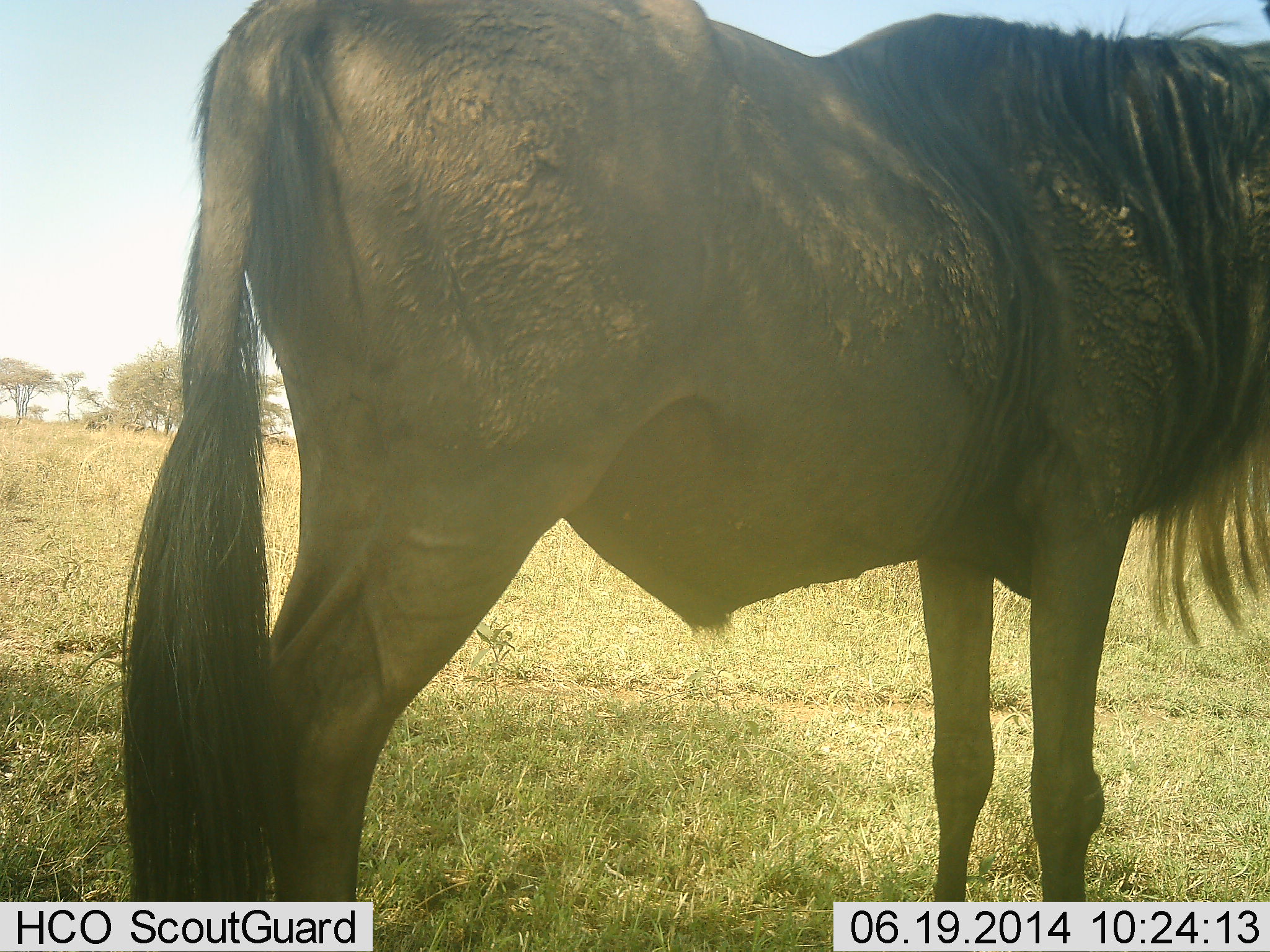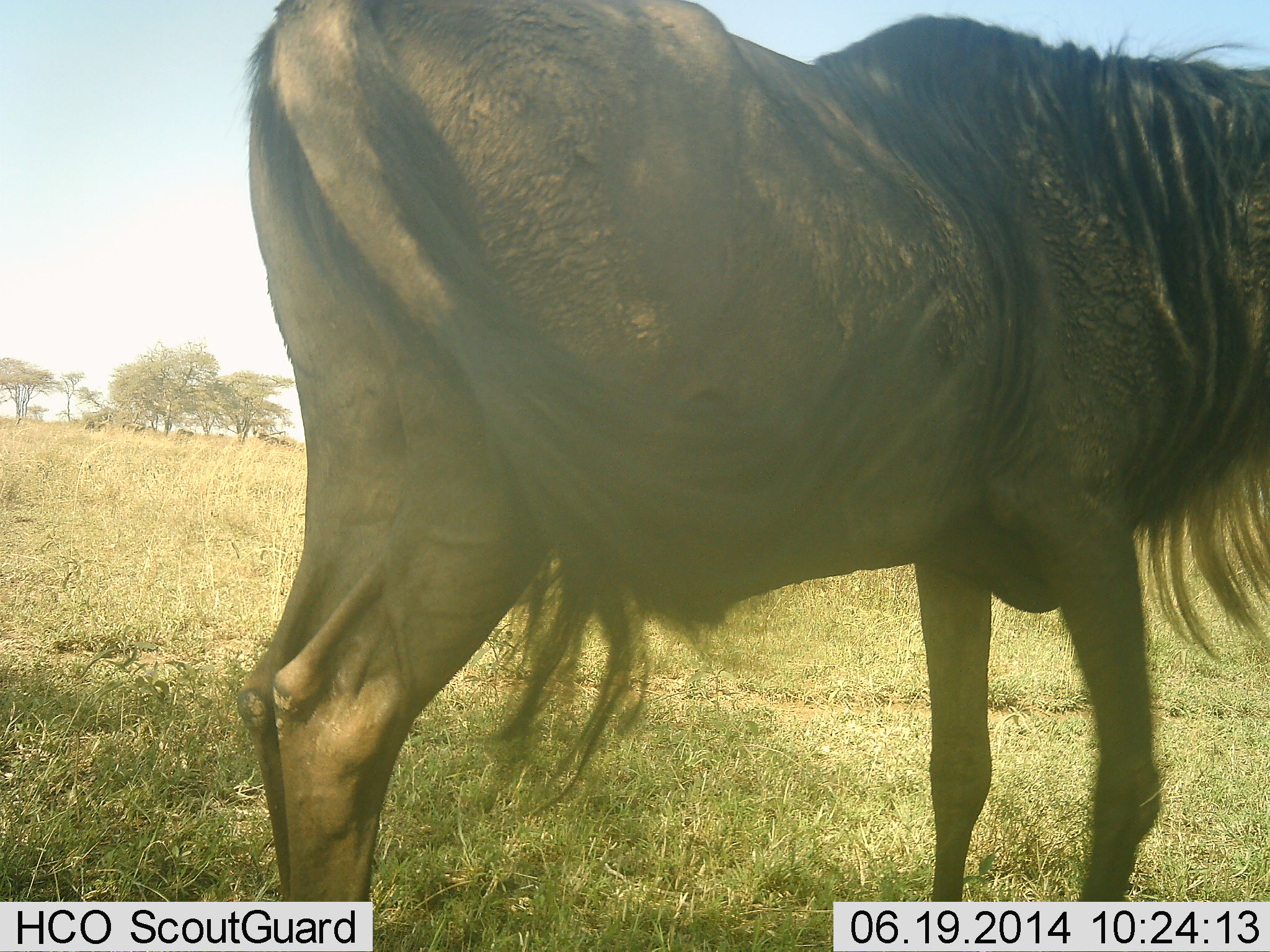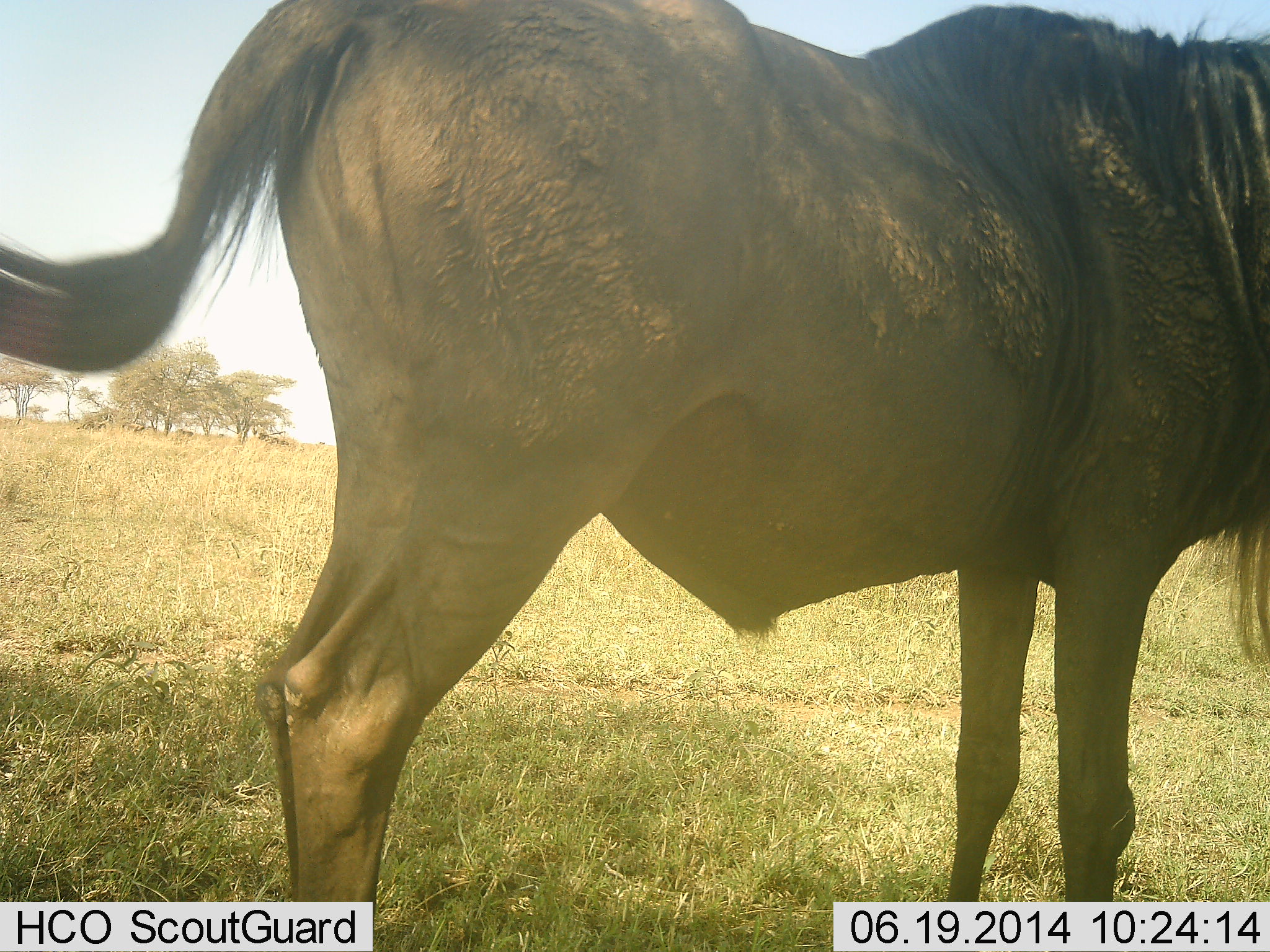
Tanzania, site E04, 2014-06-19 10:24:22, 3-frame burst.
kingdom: Animalia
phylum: Chordata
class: Mammalia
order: Artiodactyla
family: Bovidae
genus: Connochaetes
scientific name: Connochaetes taurinus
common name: blue wildebeest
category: wildebeest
Wildebeest (blue wildebeest) (Connochaetes taurinus), count 1. Behavior (volunteer vote fractions): standing 90%, resting 3%, moving 10%, interacting 0%. Young present (vote fraction): 0%. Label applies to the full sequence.